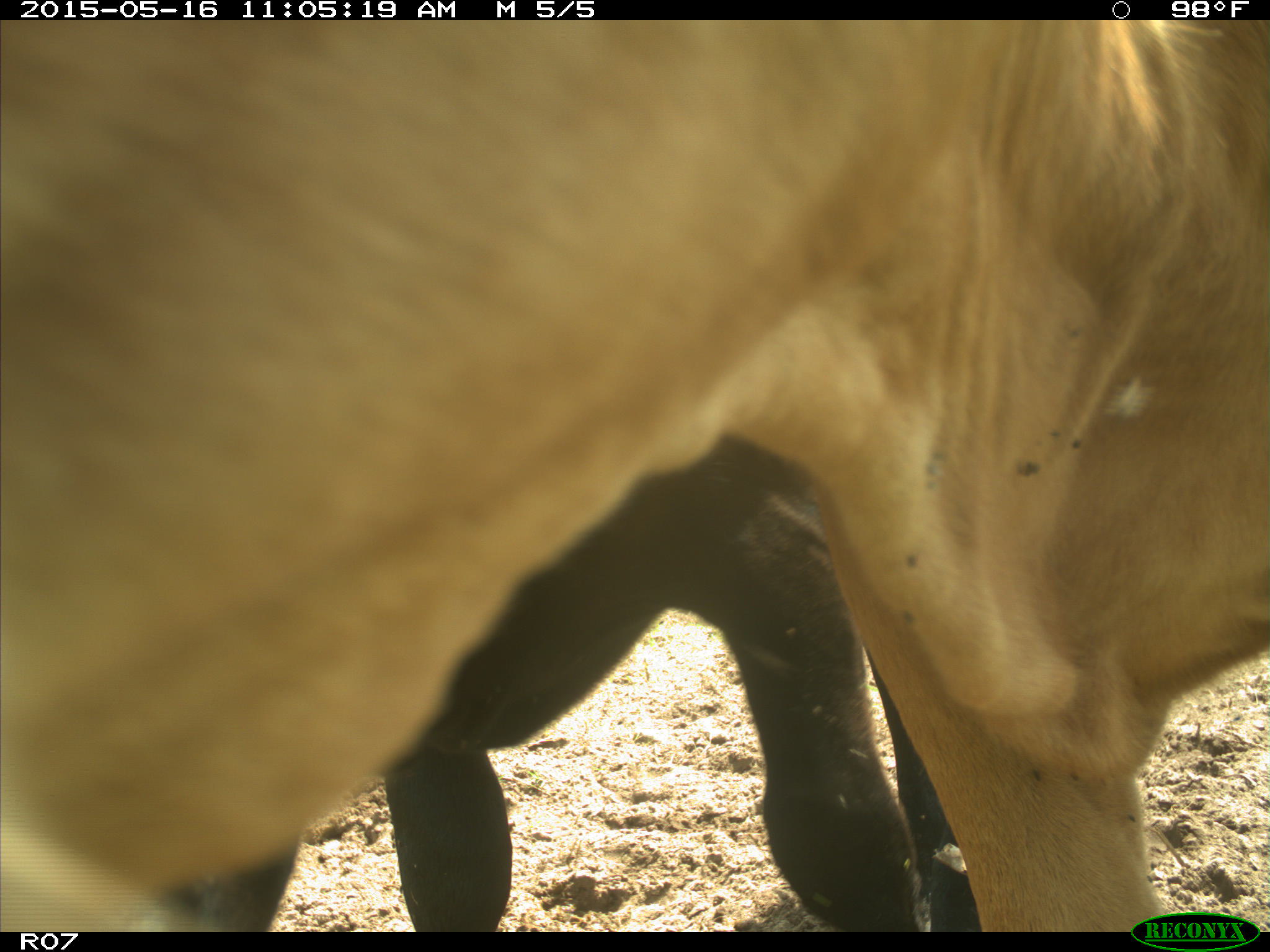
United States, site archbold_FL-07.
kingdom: Animalia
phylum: Chordata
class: Mammalia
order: Artiodactyla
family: Bovidae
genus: Bos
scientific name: Bos taurus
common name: domestic cow